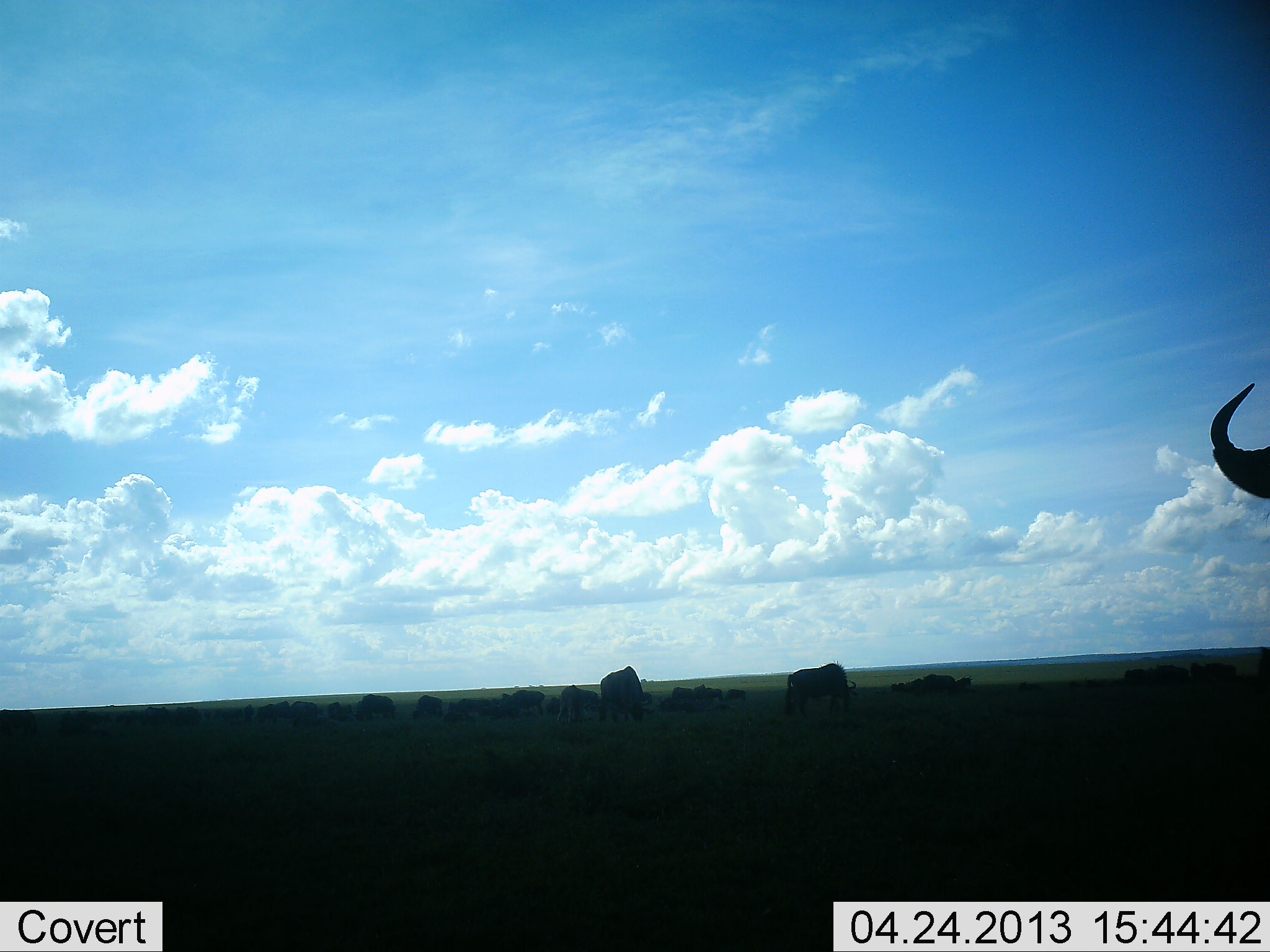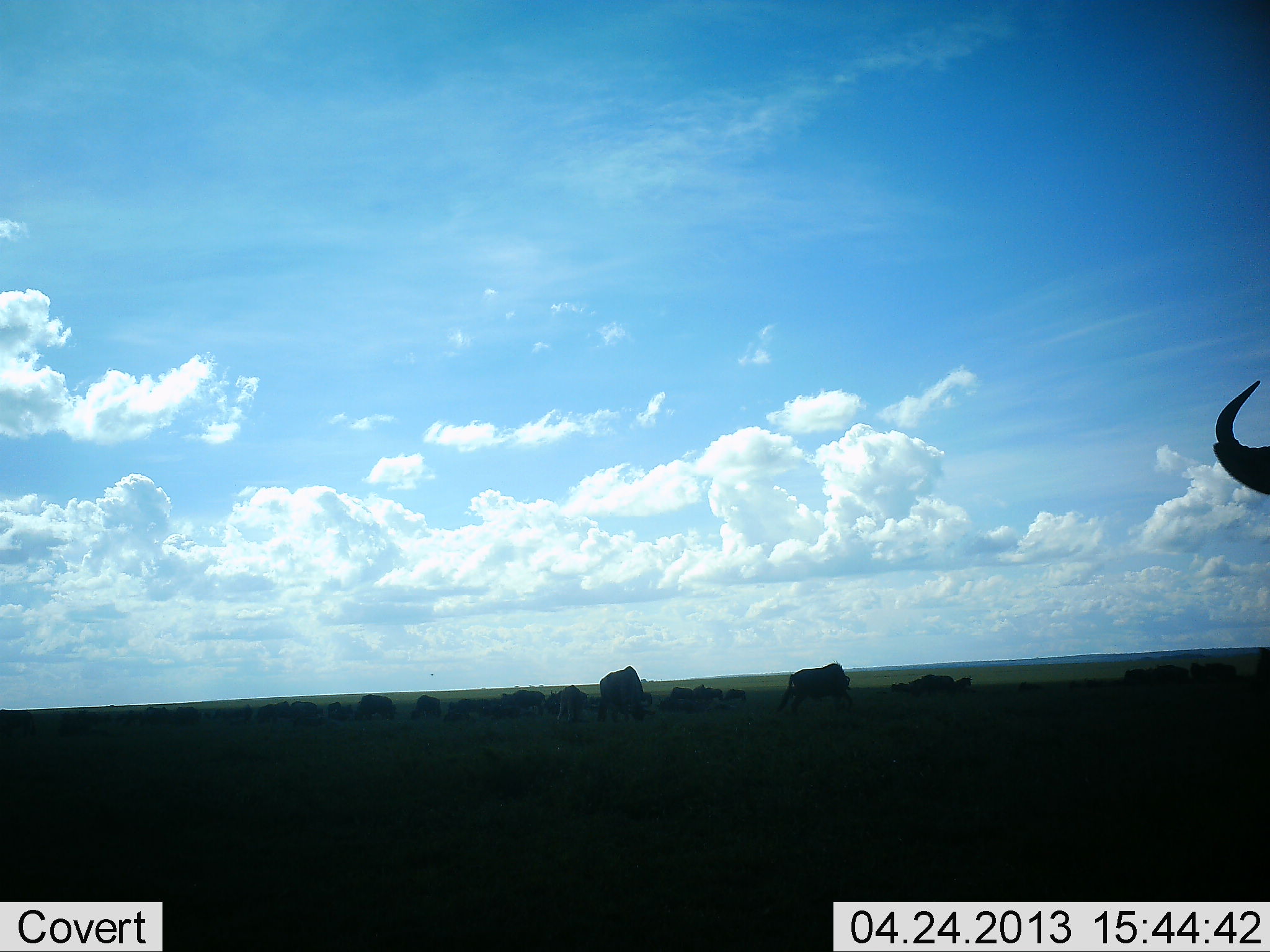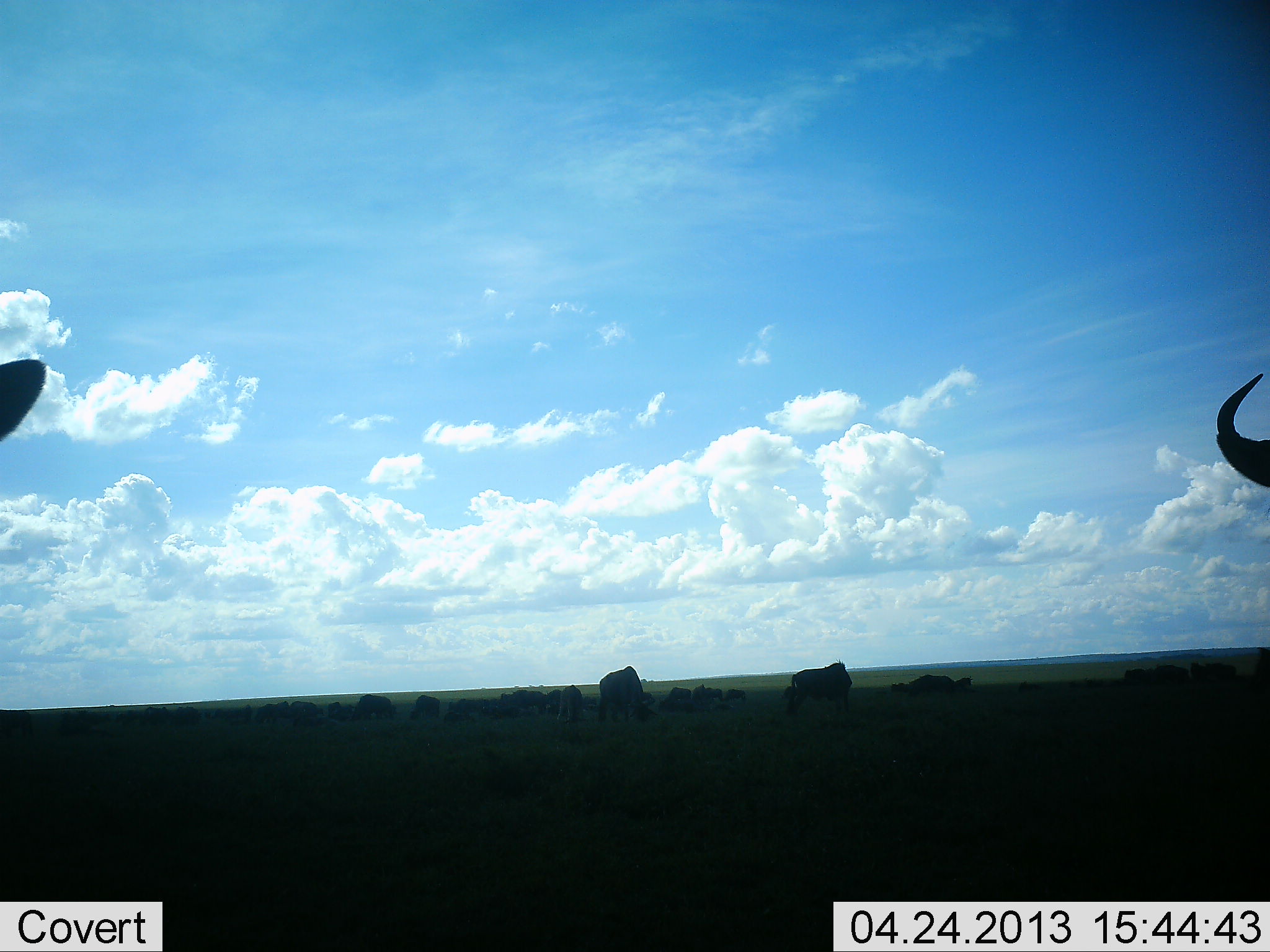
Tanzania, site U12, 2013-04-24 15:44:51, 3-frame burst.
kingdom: Animalia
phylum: Chordata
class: Mammalia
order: Artiodactyla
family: Bovidae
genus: Connochaetes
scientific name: Connochaetes taurinus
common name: blue wildebeest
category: wildebeest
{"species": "wildebeest (blue wildebeest) (Connochaetes taurinus)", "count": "11-50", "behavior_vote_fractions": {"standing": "73%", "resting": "13%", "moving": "40%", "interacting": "0%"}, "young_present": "0%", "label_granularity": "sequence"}